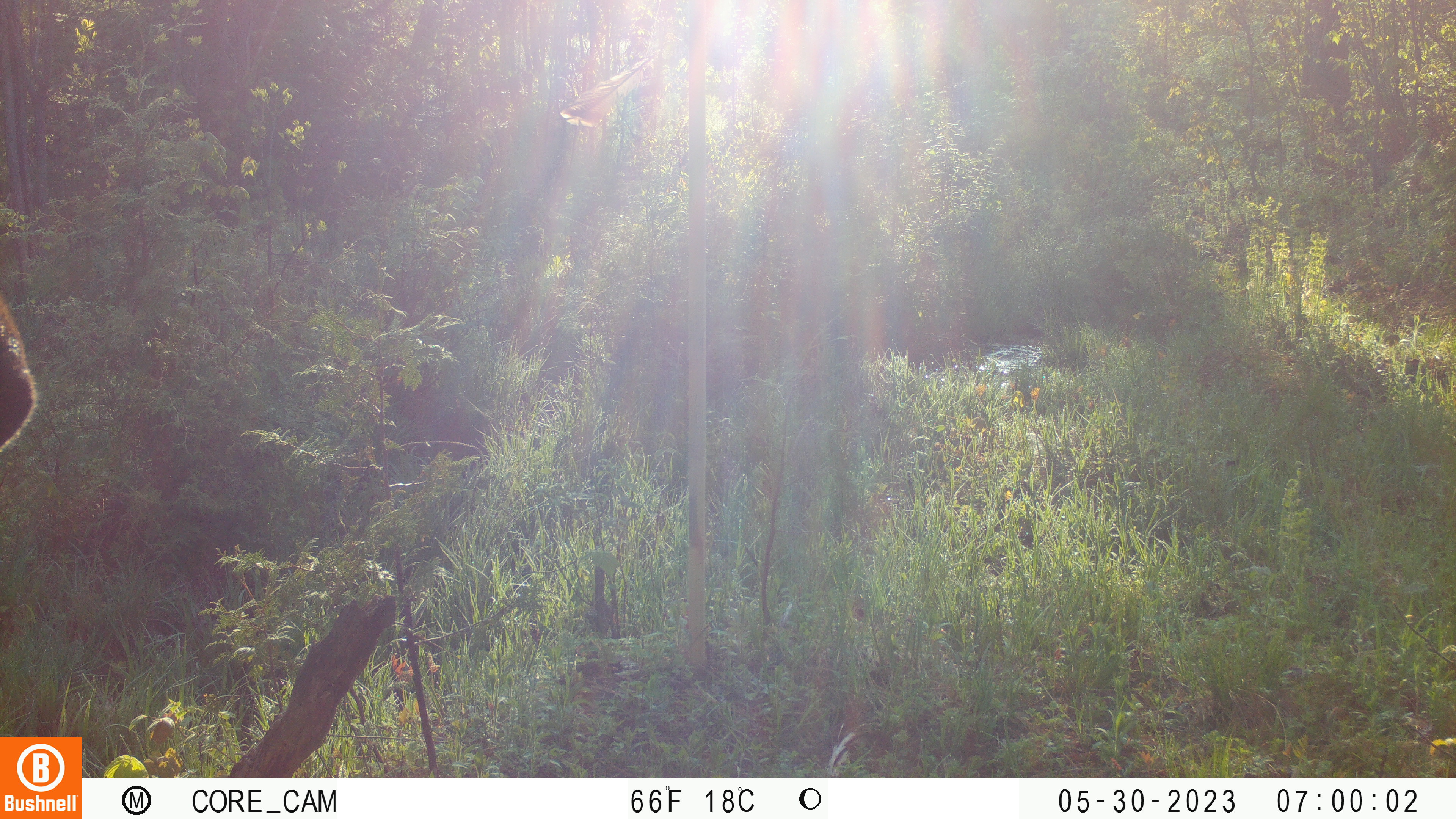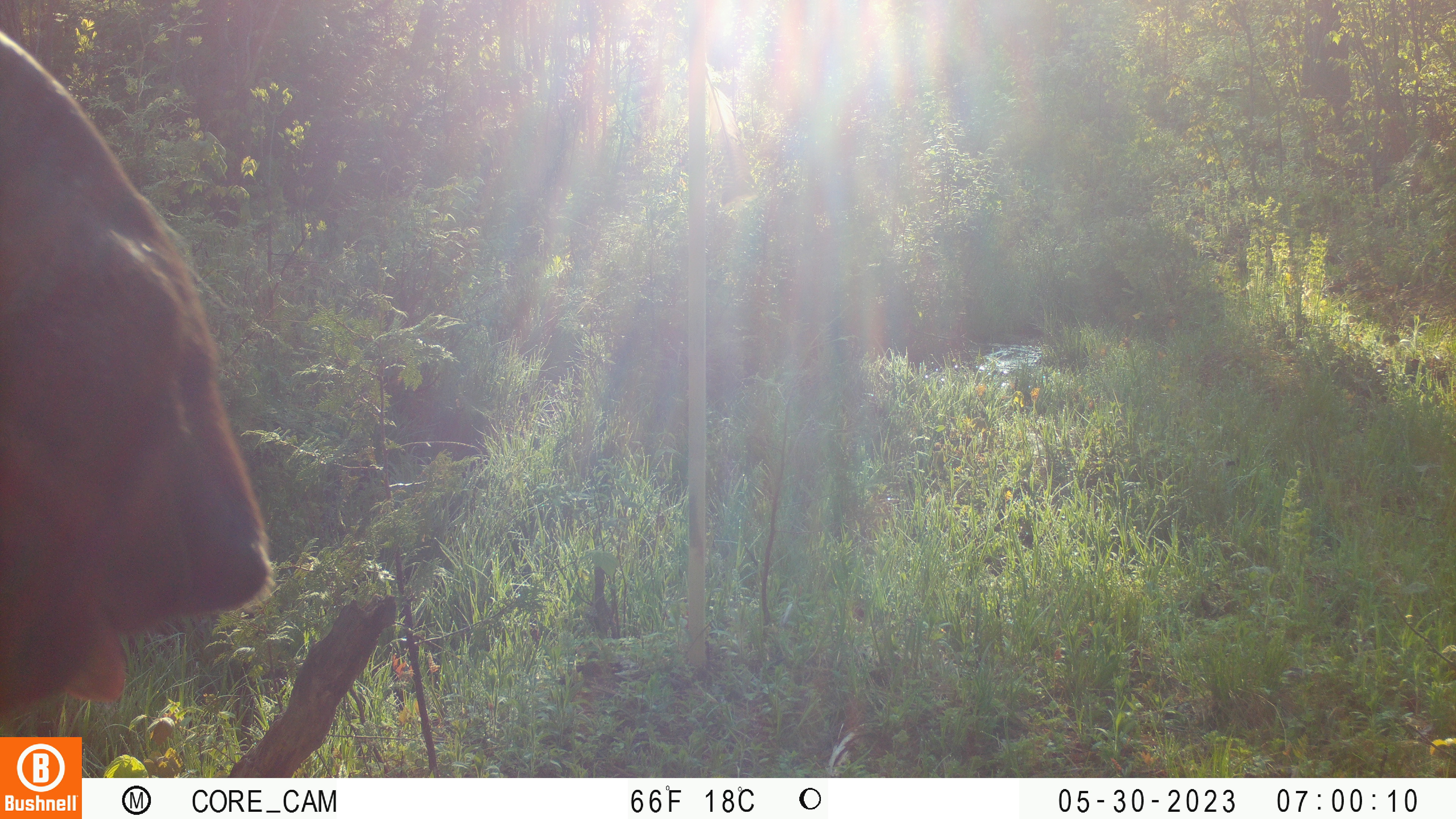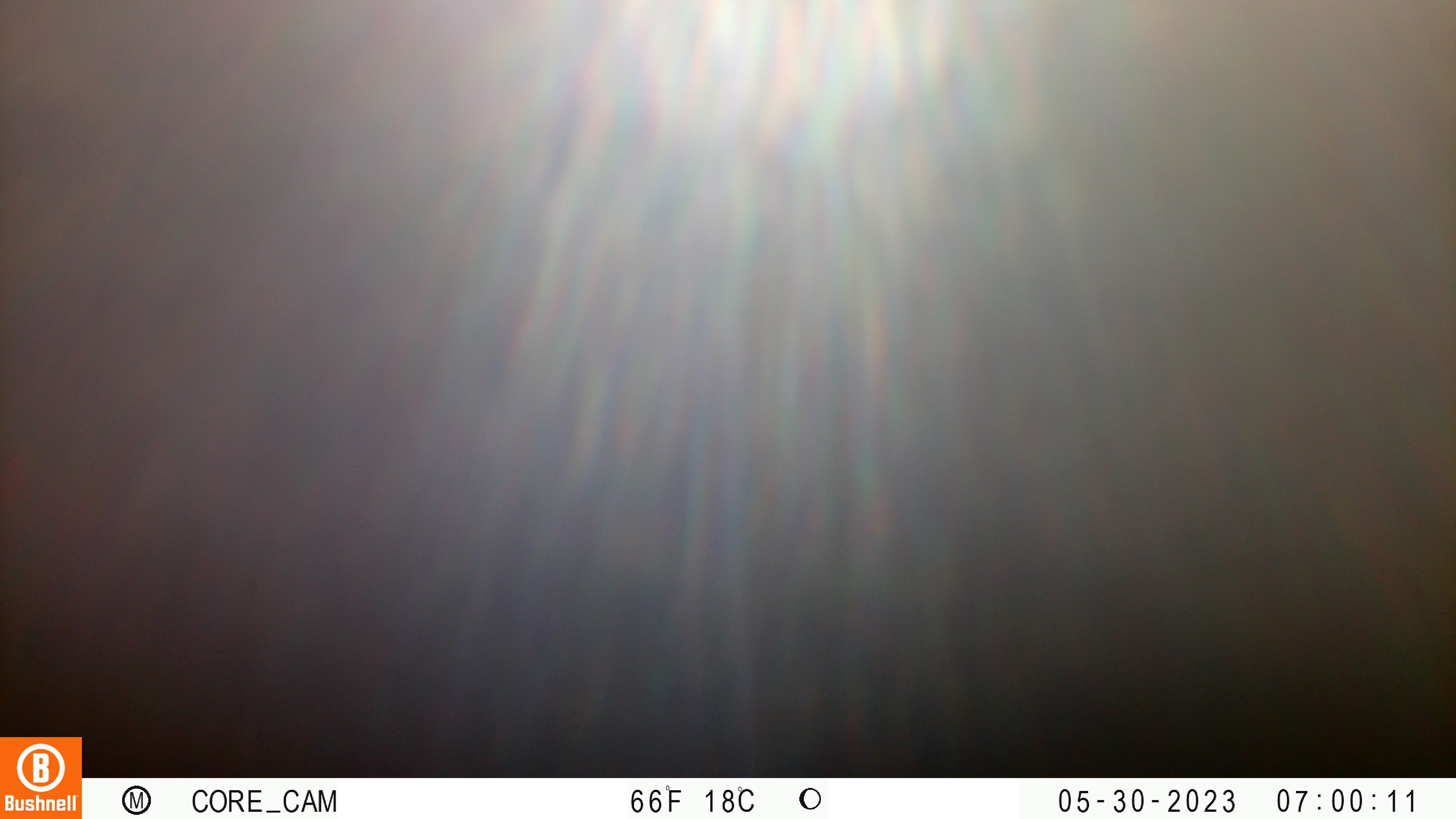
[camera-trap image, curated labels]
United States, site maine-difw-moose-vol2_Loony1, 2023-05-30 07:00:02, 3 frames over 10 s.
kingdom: Animalia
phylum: Chordata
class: Mammalia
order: Artiodactyla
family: Cervidae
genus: Alces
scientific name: Alces alces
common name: moose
Moose (Alces alces).